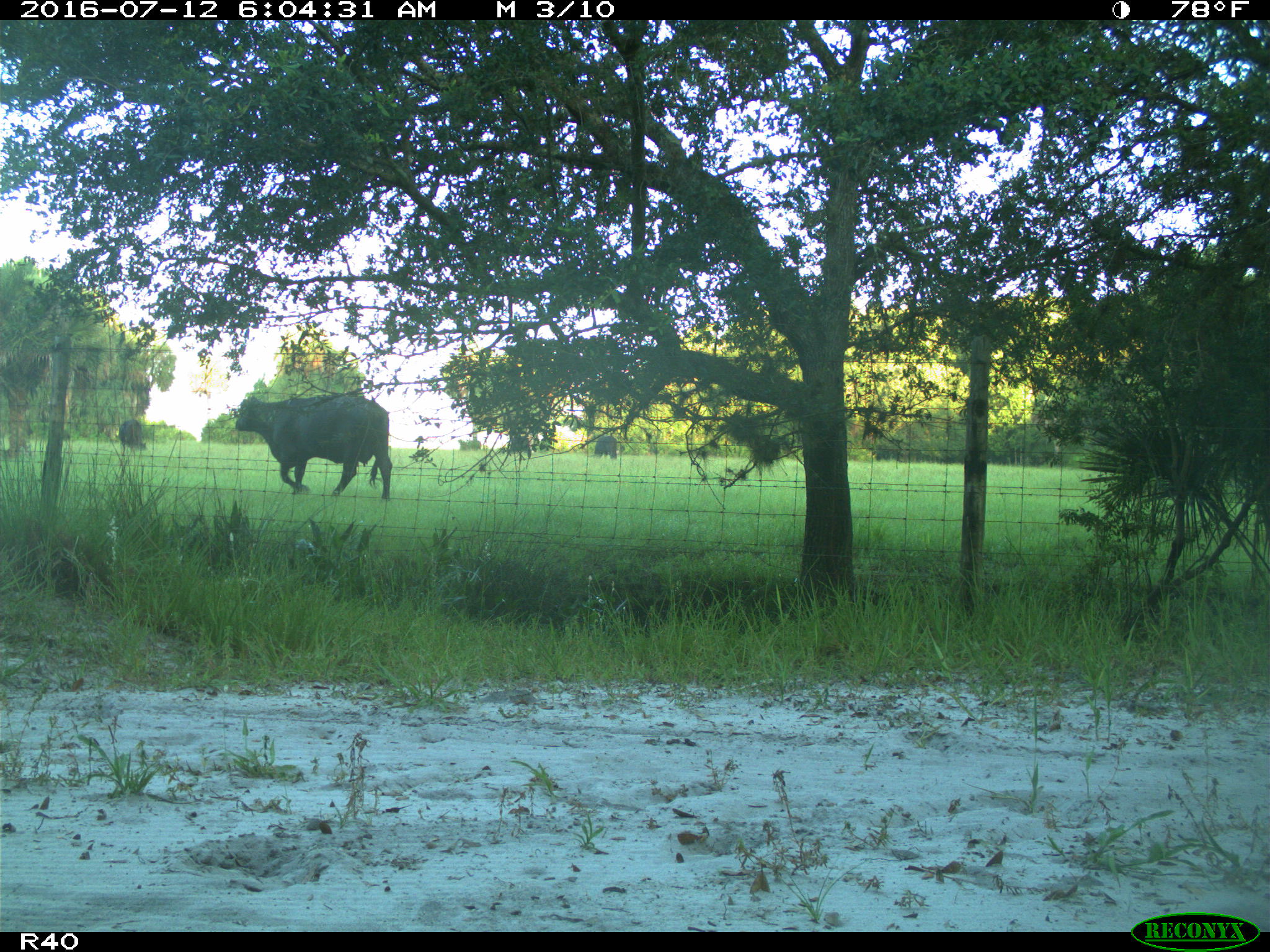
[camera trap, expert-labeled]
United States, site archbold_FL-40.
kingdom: Animalia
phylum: Chordata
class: Mammalia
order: Artiodactyla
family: Bovidae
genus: Bos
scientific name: Bos taurus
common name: domestic cow